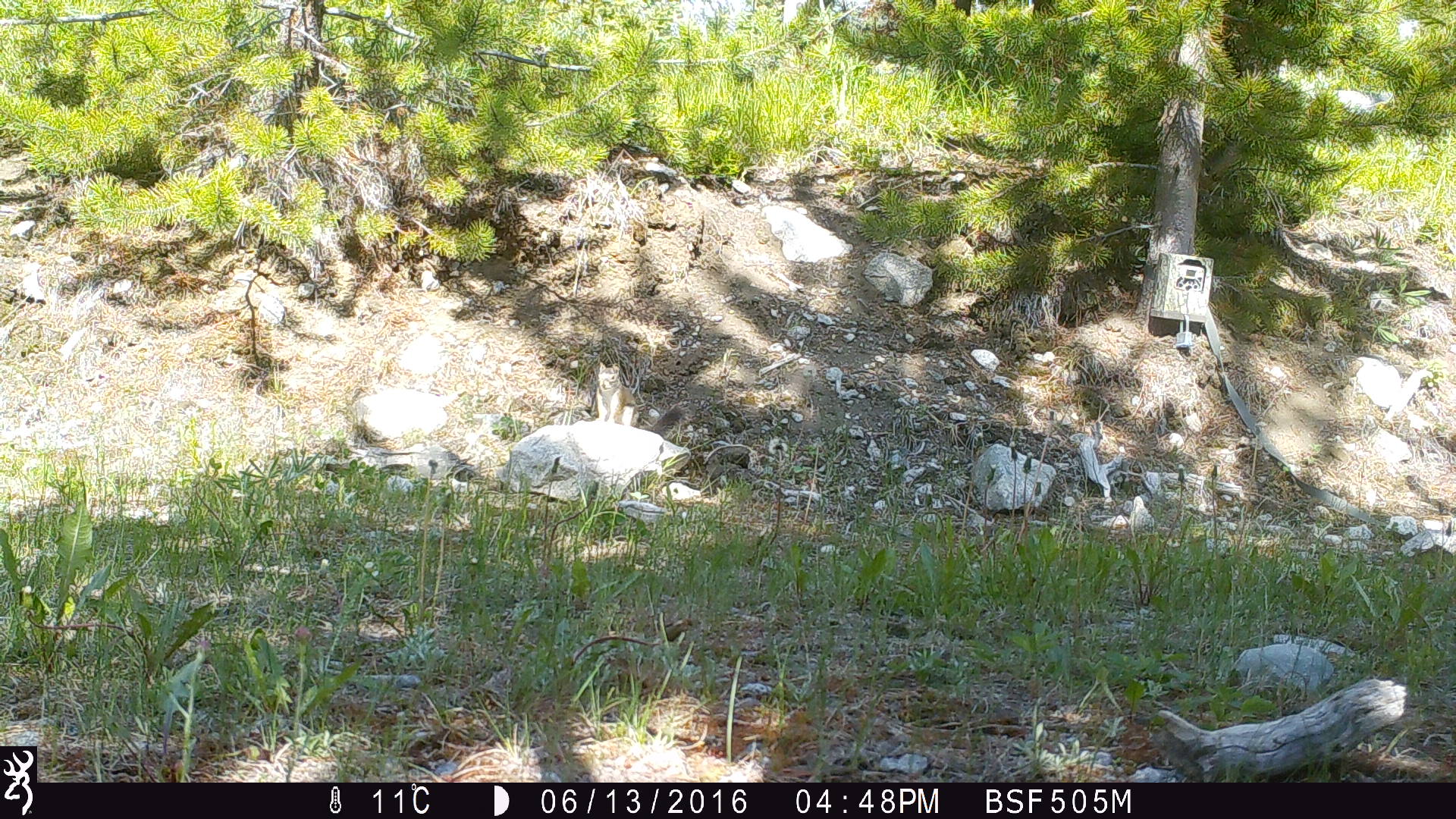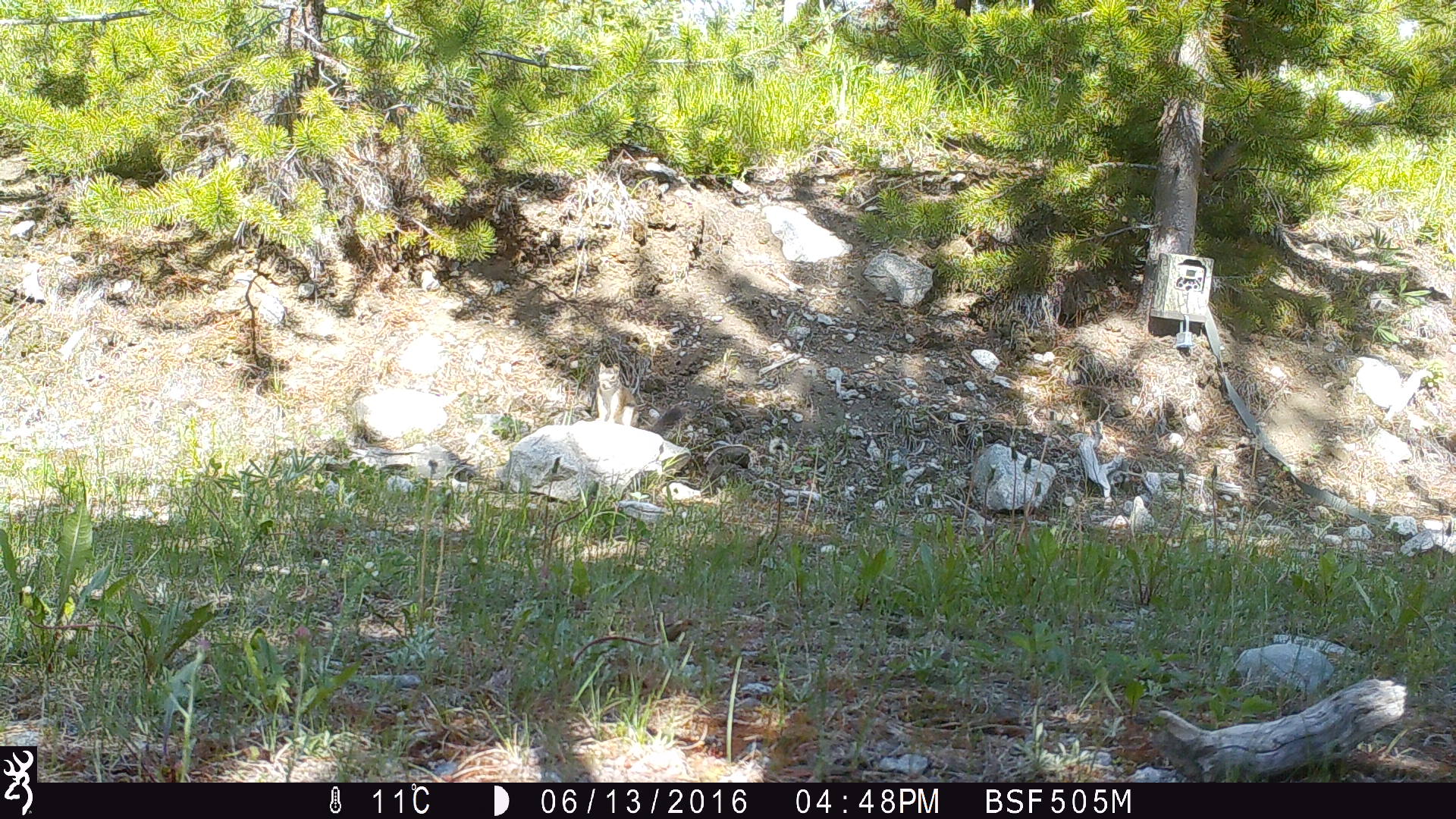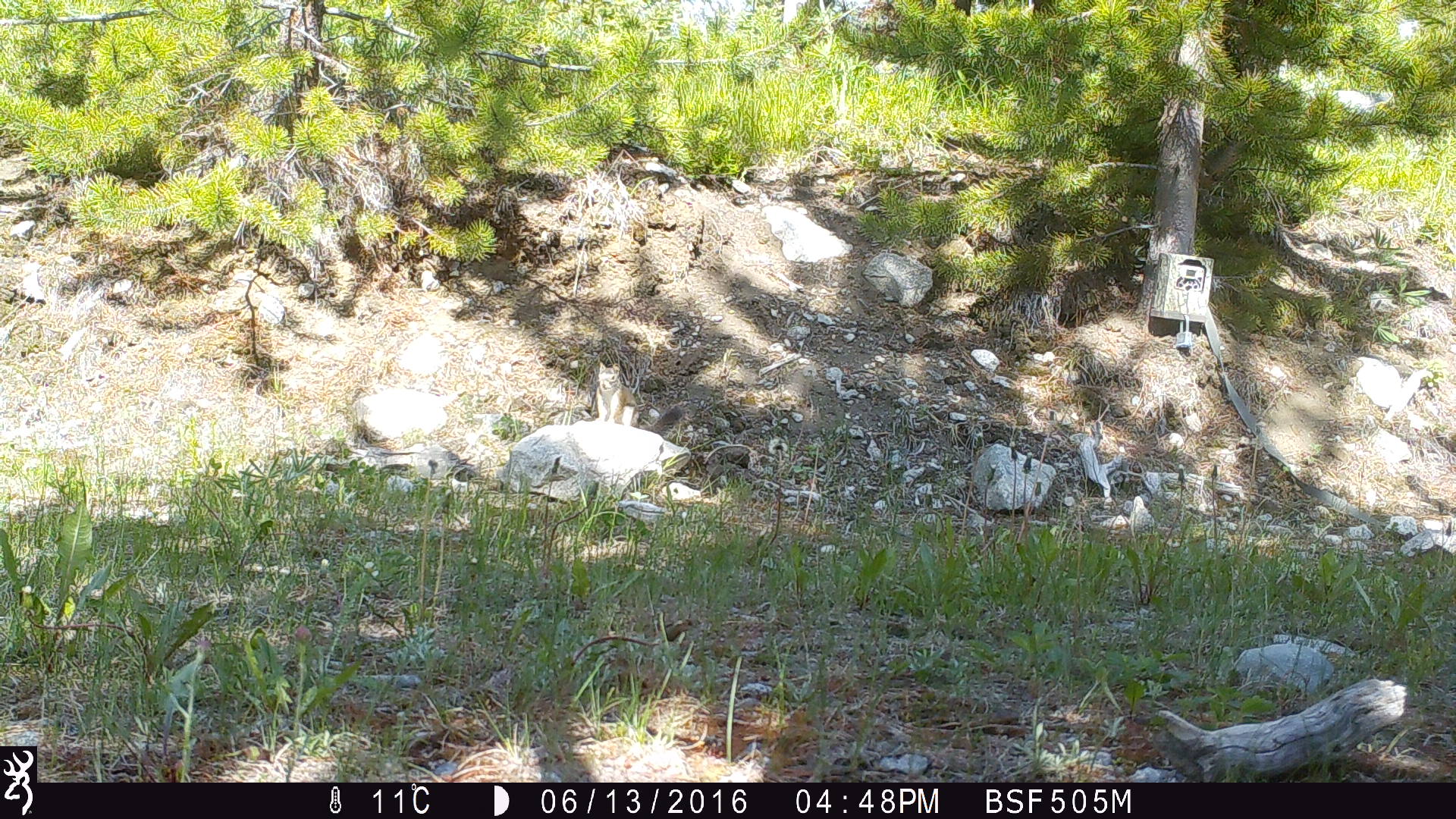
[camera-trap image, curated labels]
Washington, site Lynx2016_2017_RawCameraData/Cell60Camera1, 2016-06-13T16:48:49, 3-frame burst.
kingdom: Animalia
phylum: Chordata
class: Mammalia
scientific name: Mammalia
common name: small mammal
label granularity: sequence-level